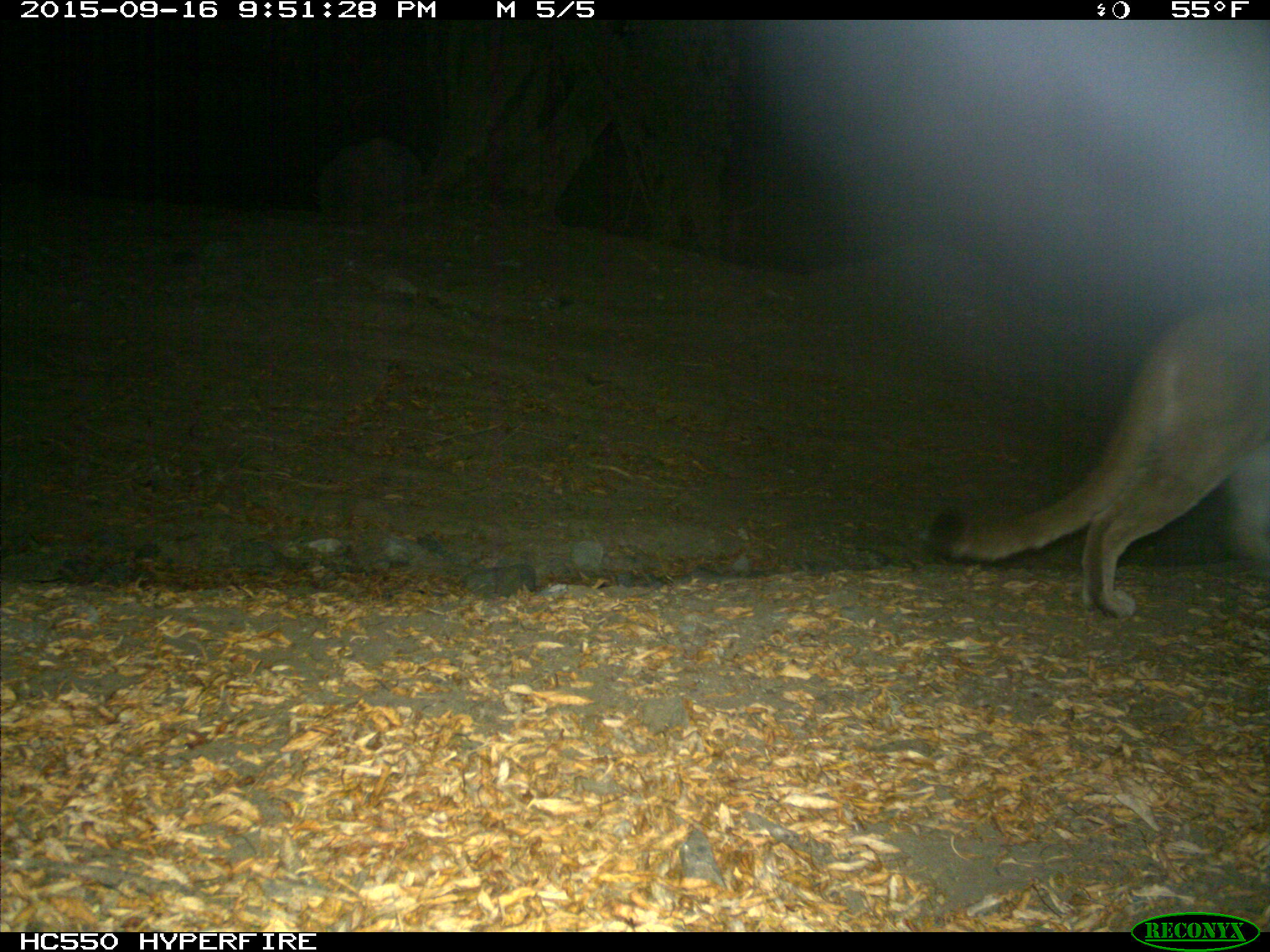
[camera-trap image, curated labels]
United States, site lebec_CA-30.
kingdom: Animalia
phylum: Chordata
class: Mammalia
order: Carnivora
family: Felidae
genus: Puma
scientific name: Puma concolor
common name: mountain lion